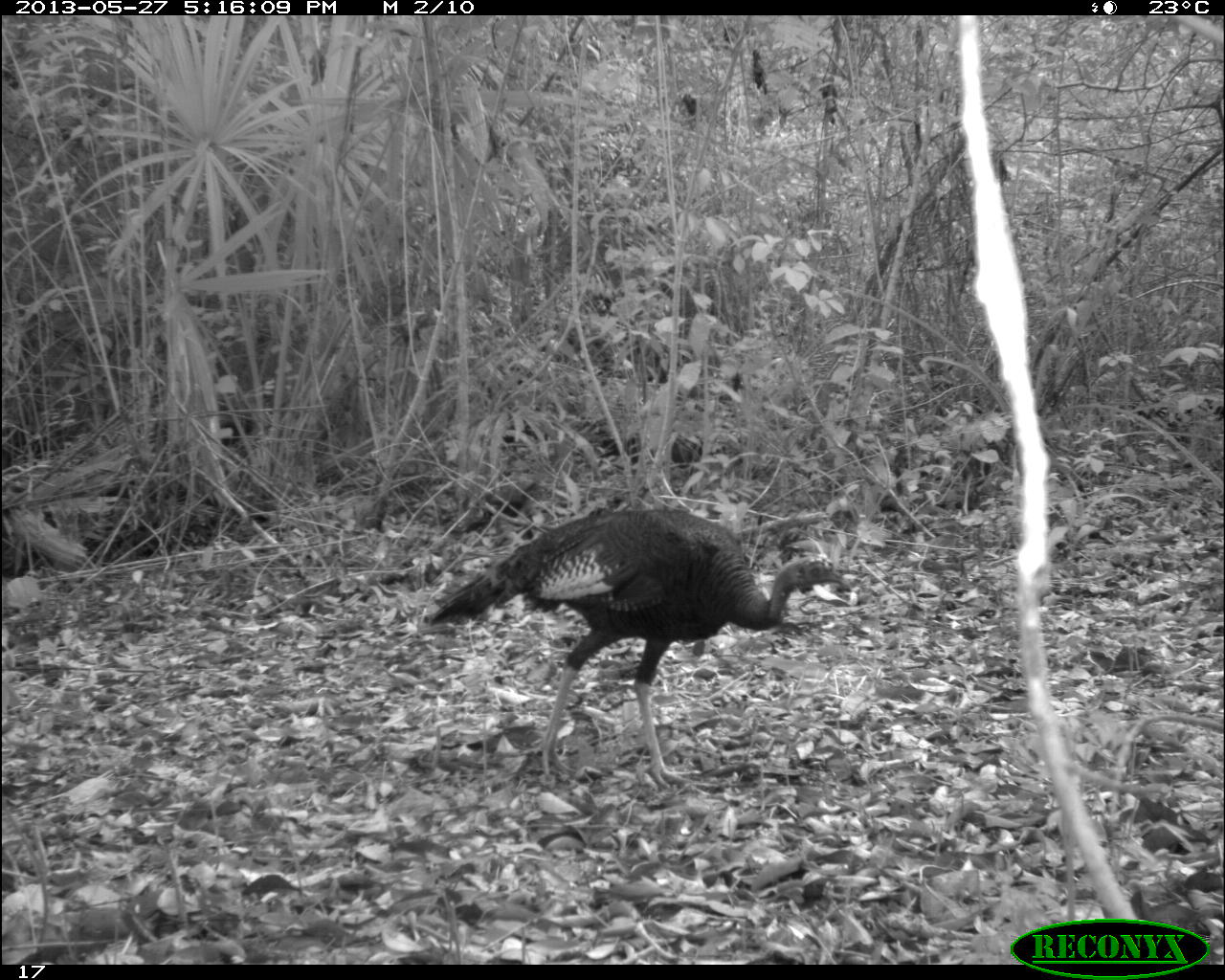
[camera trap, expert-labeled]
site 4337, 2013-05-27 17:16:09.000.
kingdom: Animalia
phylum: Chordata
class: Aves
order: Galliformes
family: Phasianidae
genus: Meleagris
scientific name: Meleagris ocellata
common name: ocellated turkey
Meleagris ocellata (ocellated turkey), count 1, sex female.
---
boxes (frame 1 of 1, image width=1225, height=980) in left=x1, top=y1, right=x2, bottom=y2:
meleagris ocellata: left=421, top=503, right=853, bottom=789